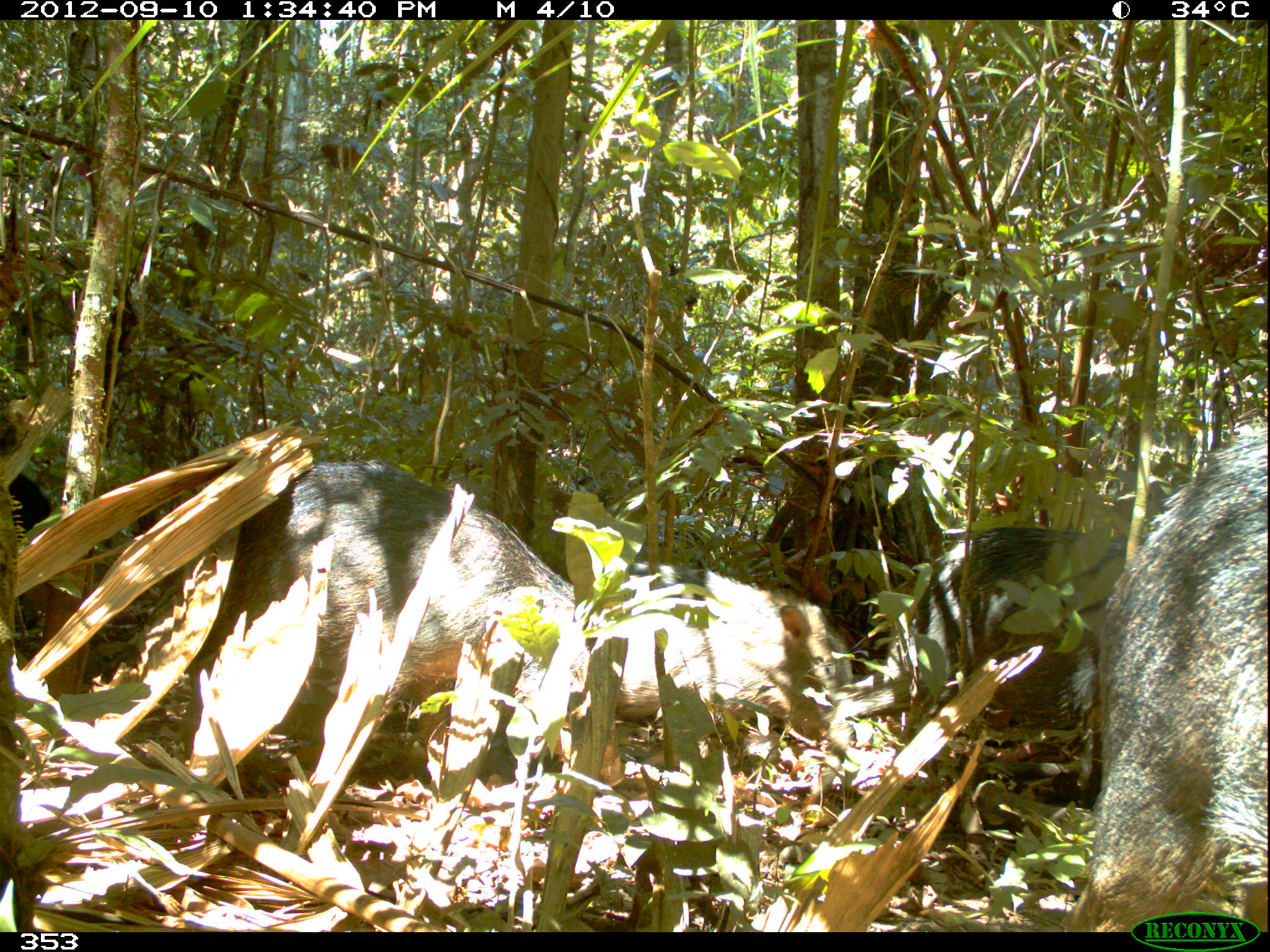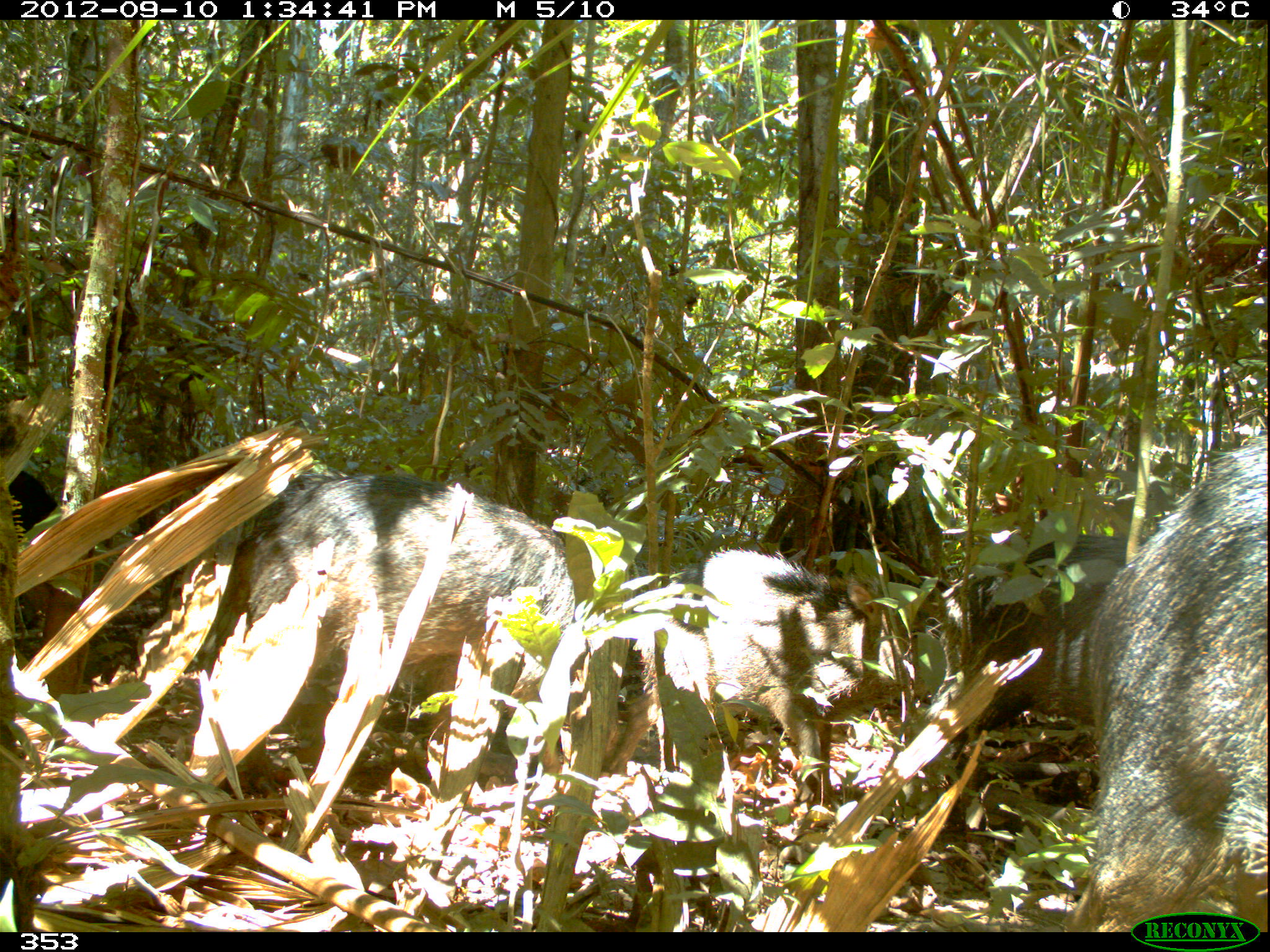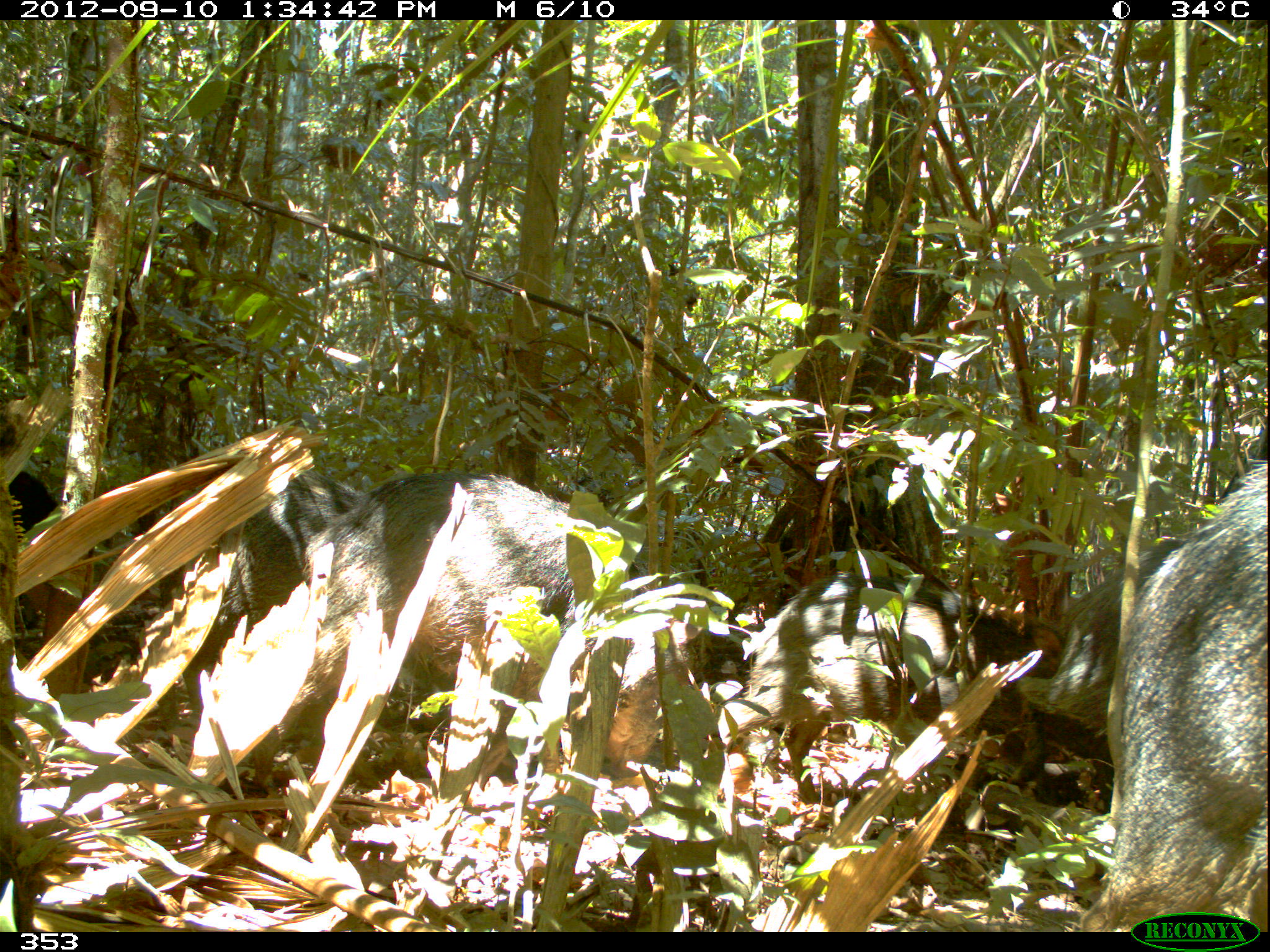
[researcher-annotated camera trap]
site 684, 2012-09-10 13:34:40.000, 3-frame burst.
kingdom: Animalia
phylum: Chordata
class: Mammalia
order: Artiodactyla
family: Tayassuidae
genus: Tayassu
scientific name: Tayassu pecari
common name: white-lipped peccary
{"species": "Tayassu pecari (white-lipped peccary)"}